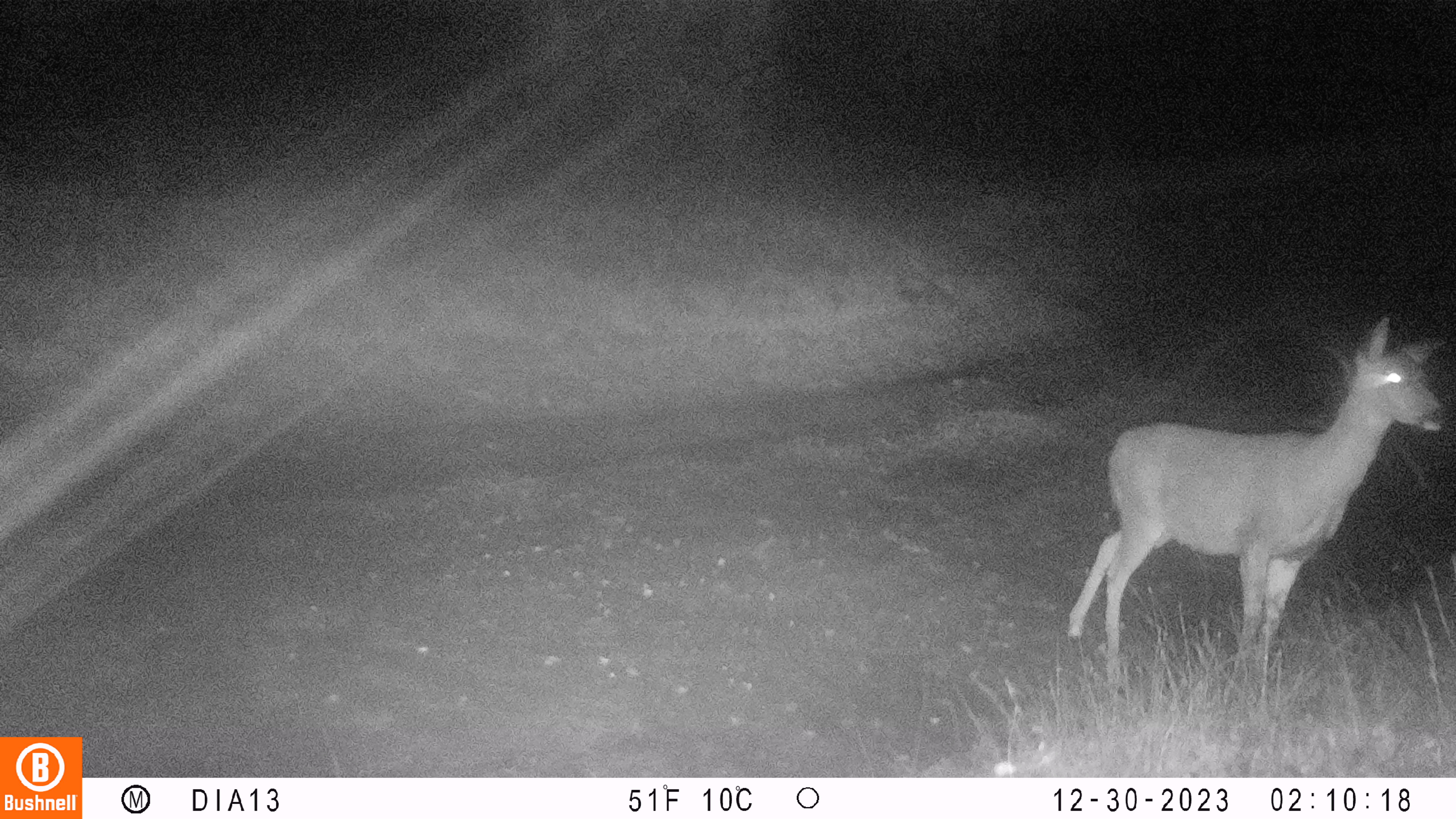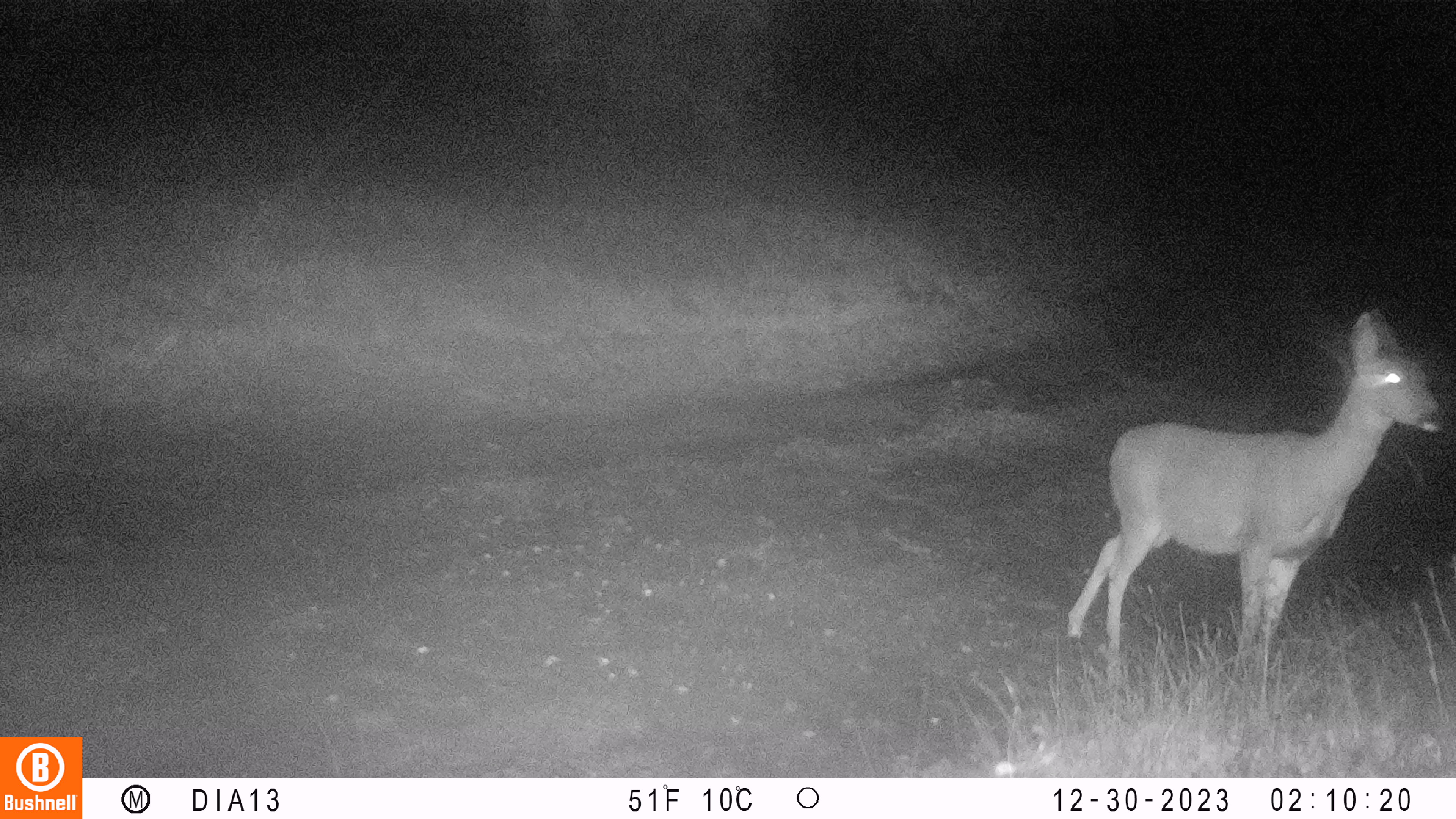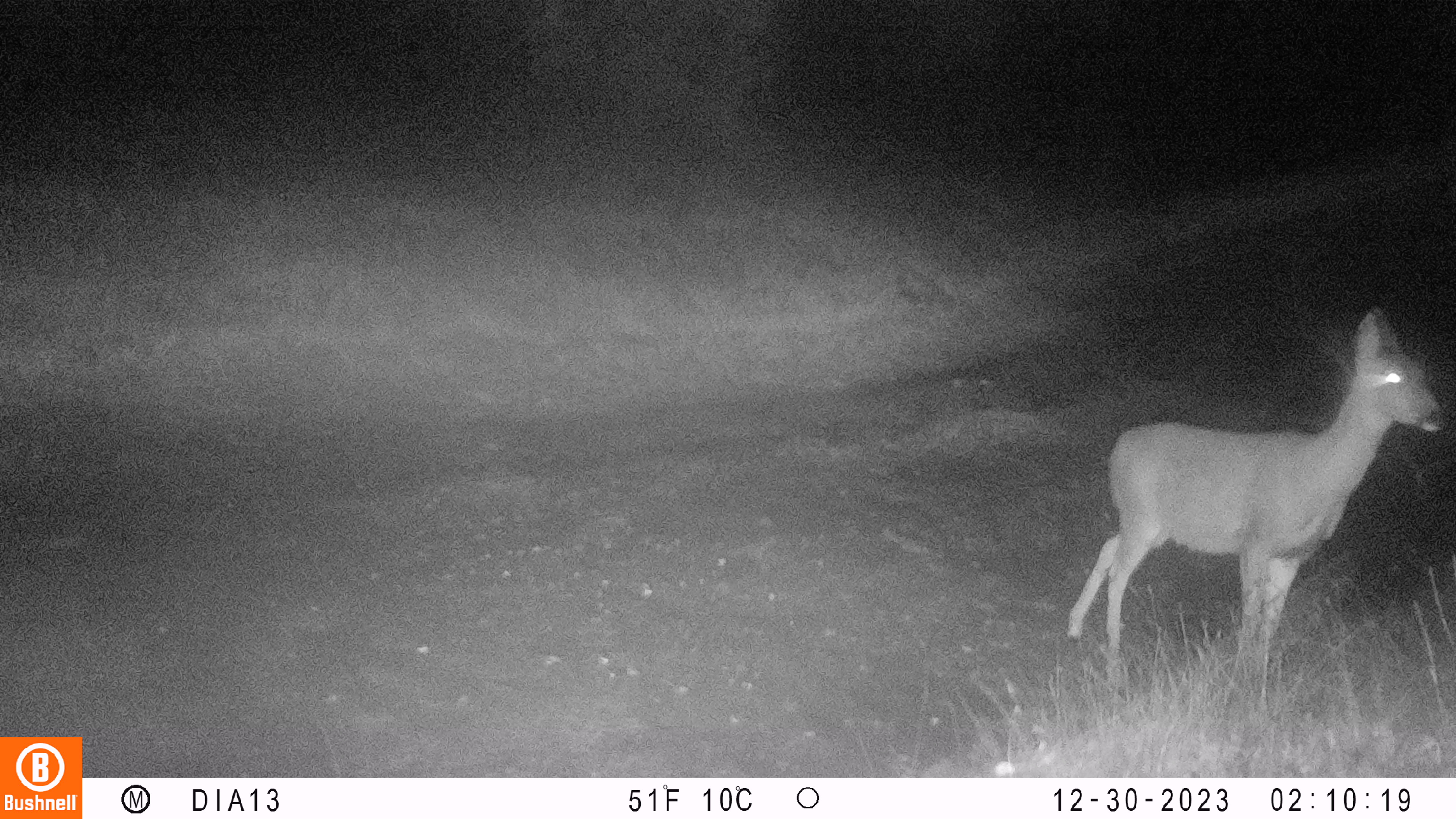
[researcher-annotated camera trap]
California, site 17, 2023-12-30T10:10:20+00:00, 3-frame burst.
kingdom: Animalia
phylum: Chordata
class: Mammalia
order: Artiodactyla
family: Cervidae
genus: Odocoileus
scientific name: Odocoileus hemionus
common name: mule deer